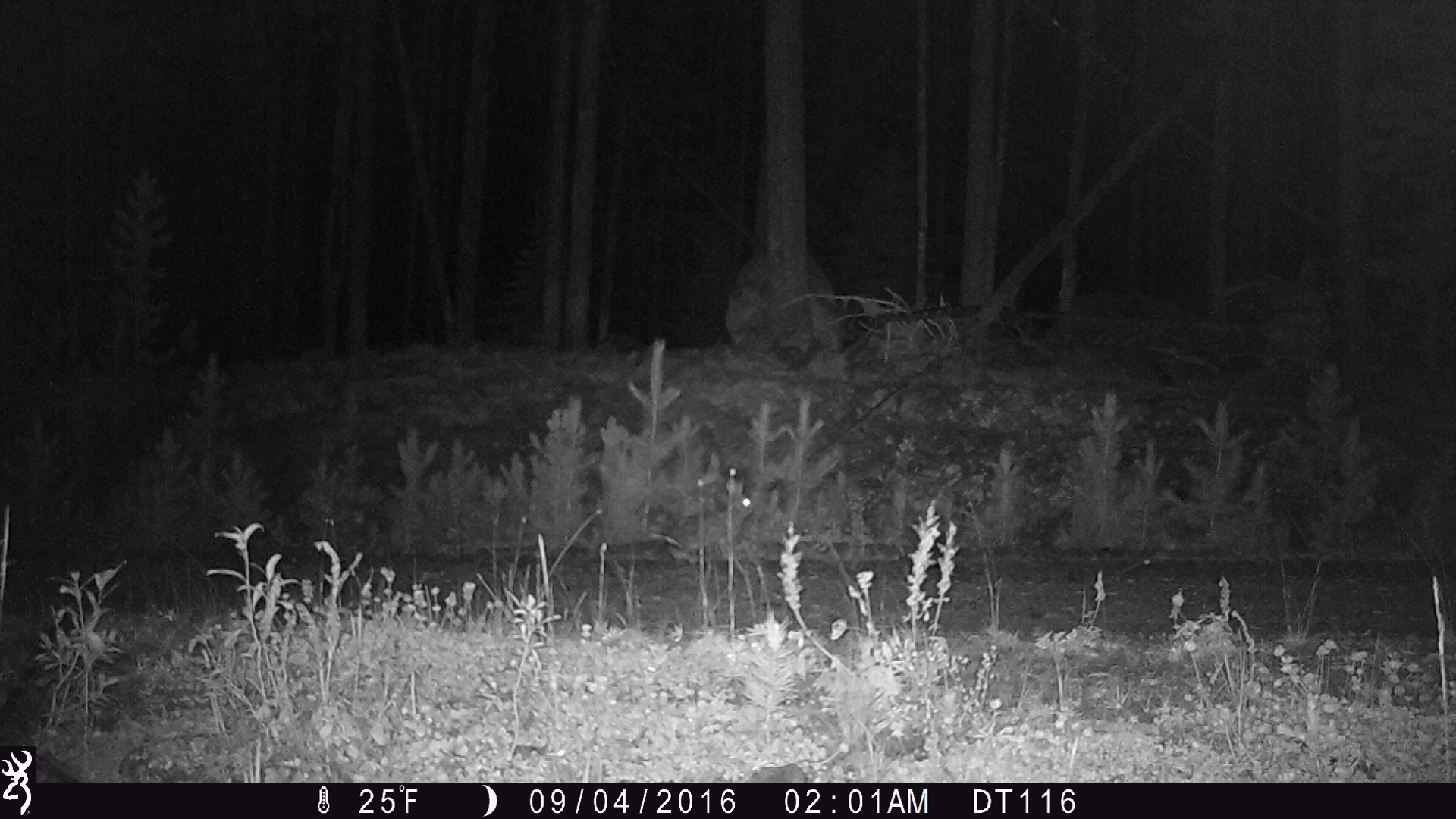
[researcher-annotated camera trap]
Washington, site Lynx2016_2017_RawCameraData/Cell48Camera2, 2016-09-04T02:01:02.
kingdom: Animalia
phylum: Chordata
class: Mammalia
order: Lagomorpha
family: Leporidae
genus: Lepus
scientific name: Lepus americanus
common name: snowshoe hare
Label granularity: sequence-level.